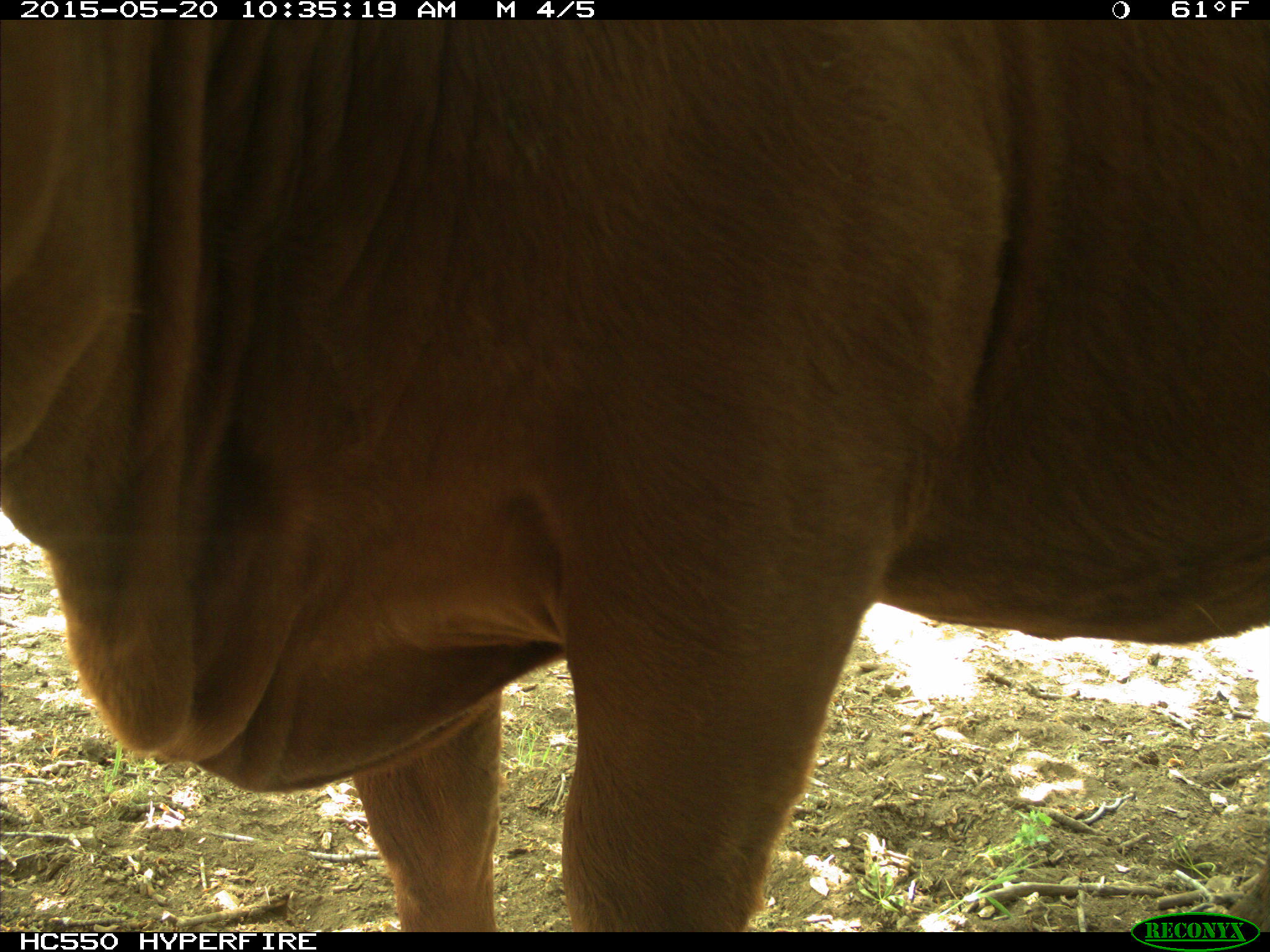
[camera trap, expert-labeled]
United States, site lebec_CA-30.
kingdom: Animalia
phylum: Chordata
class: Mammalia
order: Artiodactyla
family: Bovidae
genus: Bos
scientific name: Bos taurus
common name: domestic cow